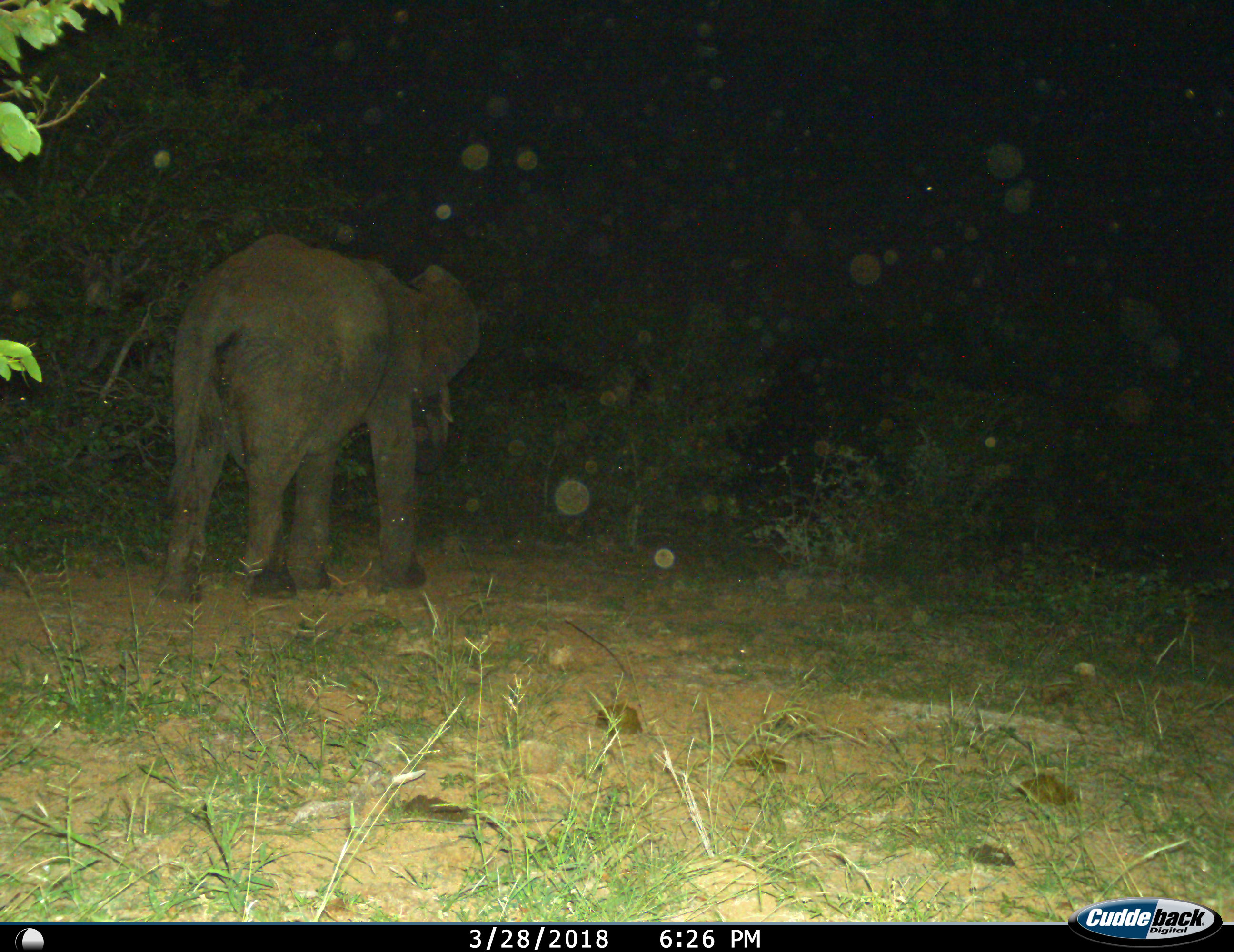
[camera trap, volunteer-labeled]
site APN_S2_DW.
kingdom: Animalia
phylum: Chordata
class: Mammalia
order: Proboscidea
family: Elephantidae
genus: Loxodonta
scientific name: Loxodonta africana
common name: african bush elephant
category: elephant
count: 1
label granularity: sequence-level